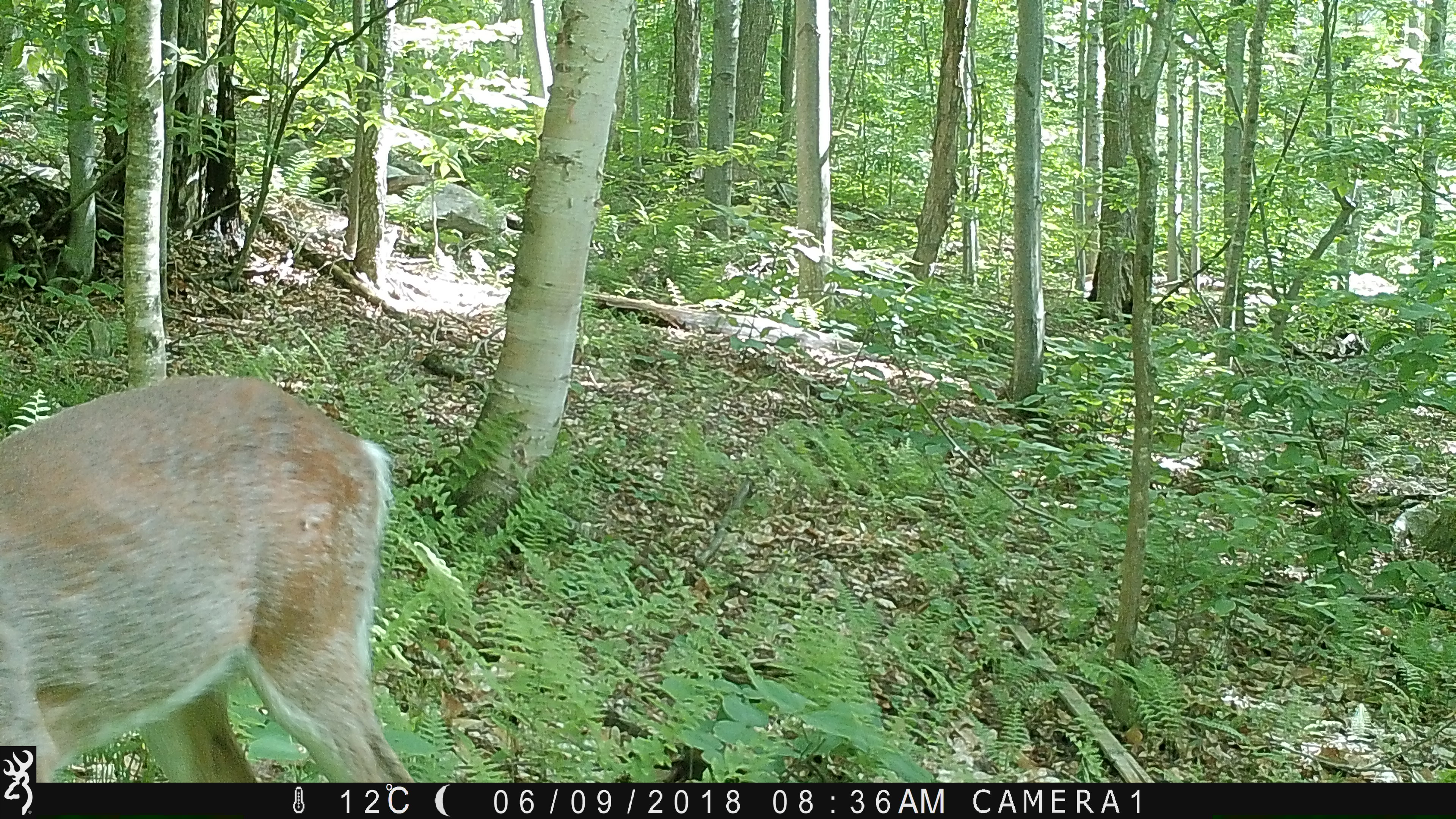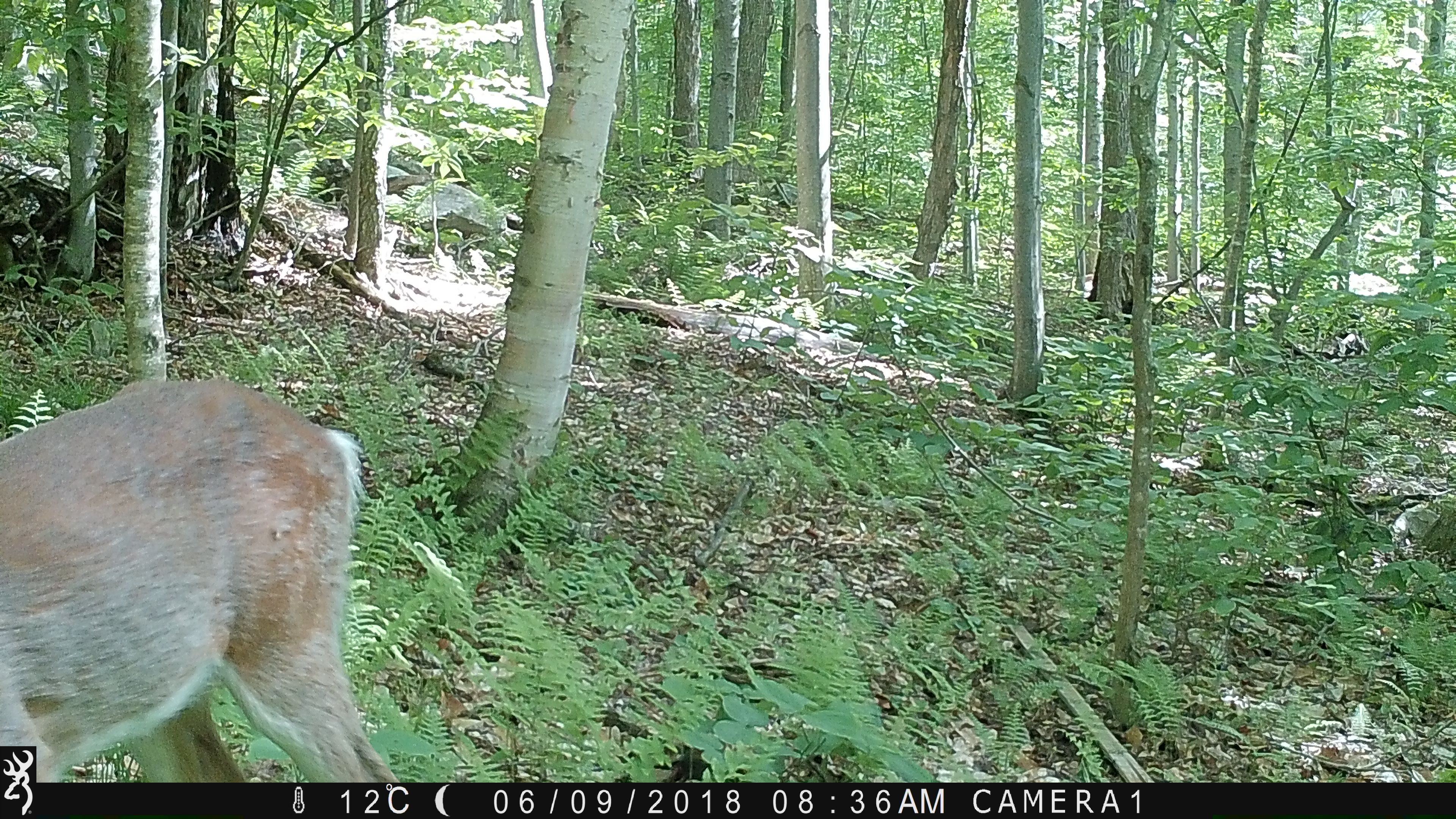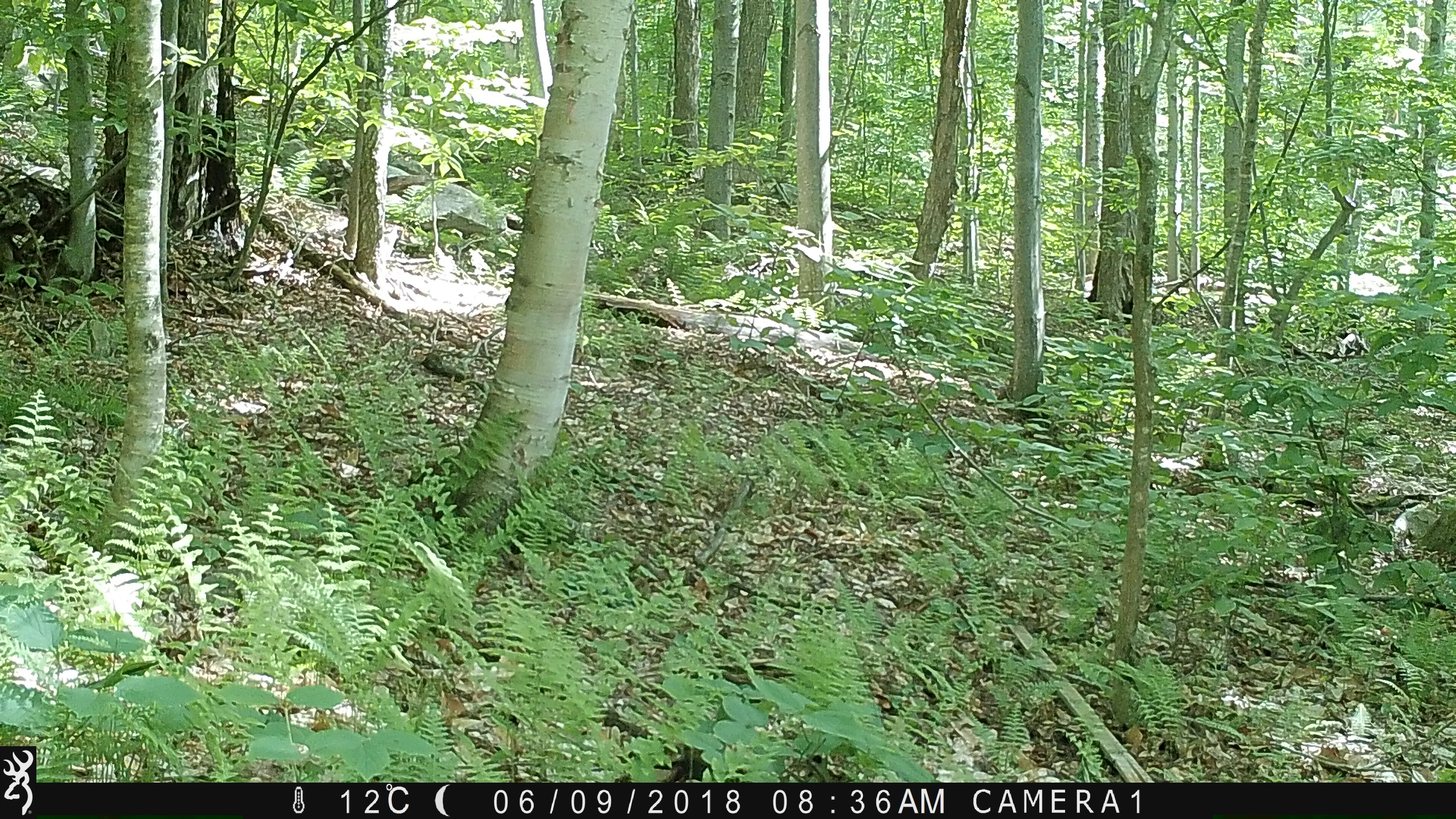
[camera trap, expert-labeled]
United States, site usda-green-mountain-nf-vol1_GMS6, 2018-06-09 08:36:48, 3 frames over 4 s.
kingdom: Animalia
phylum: Chordata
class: Mammalia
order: Artiodactyla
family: Cervidae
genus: Odocoileus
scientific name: Odocoileus virginianus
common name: white-tailed deer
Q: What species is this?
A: White-tailed deer (Odocoileus virginianus).